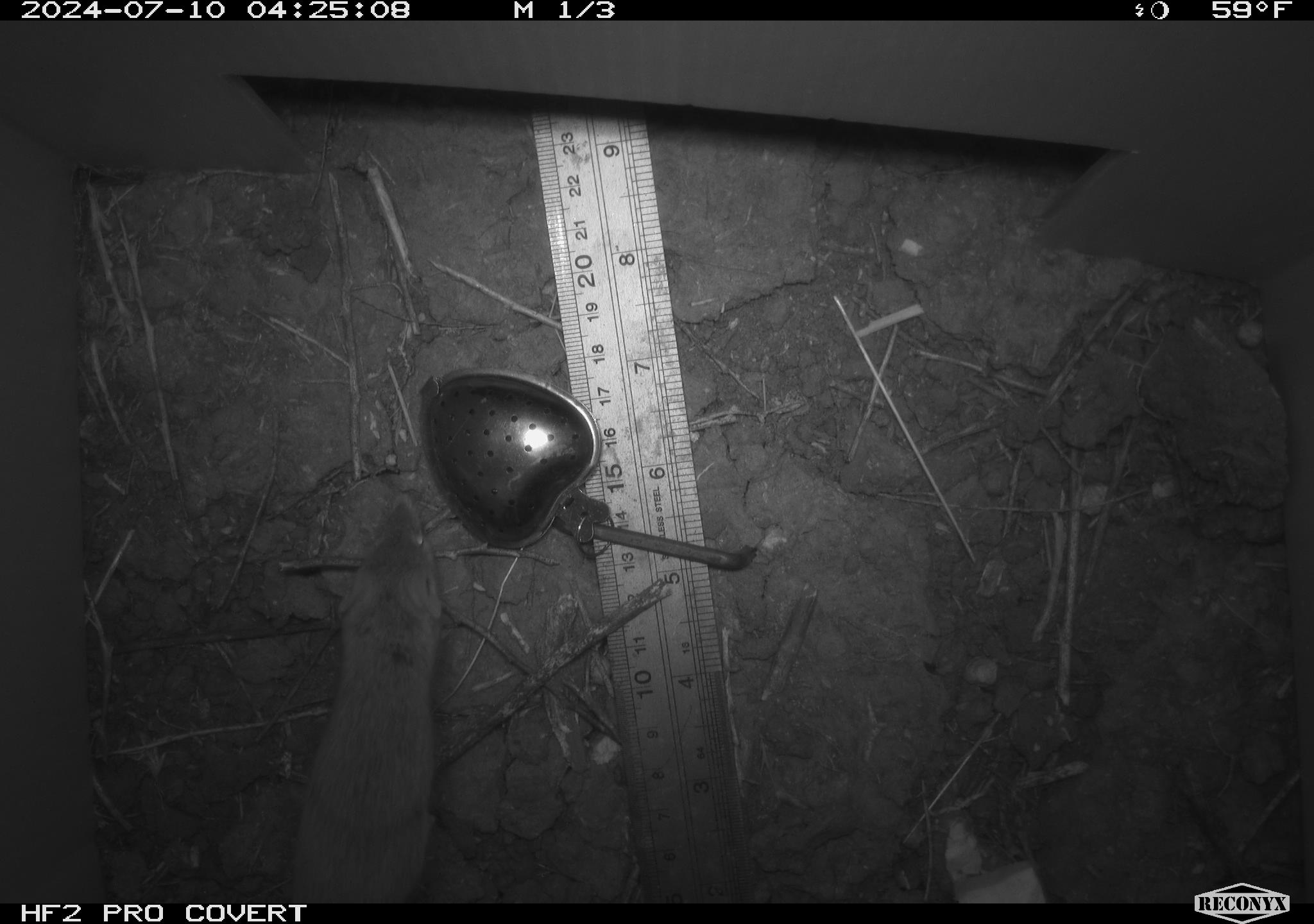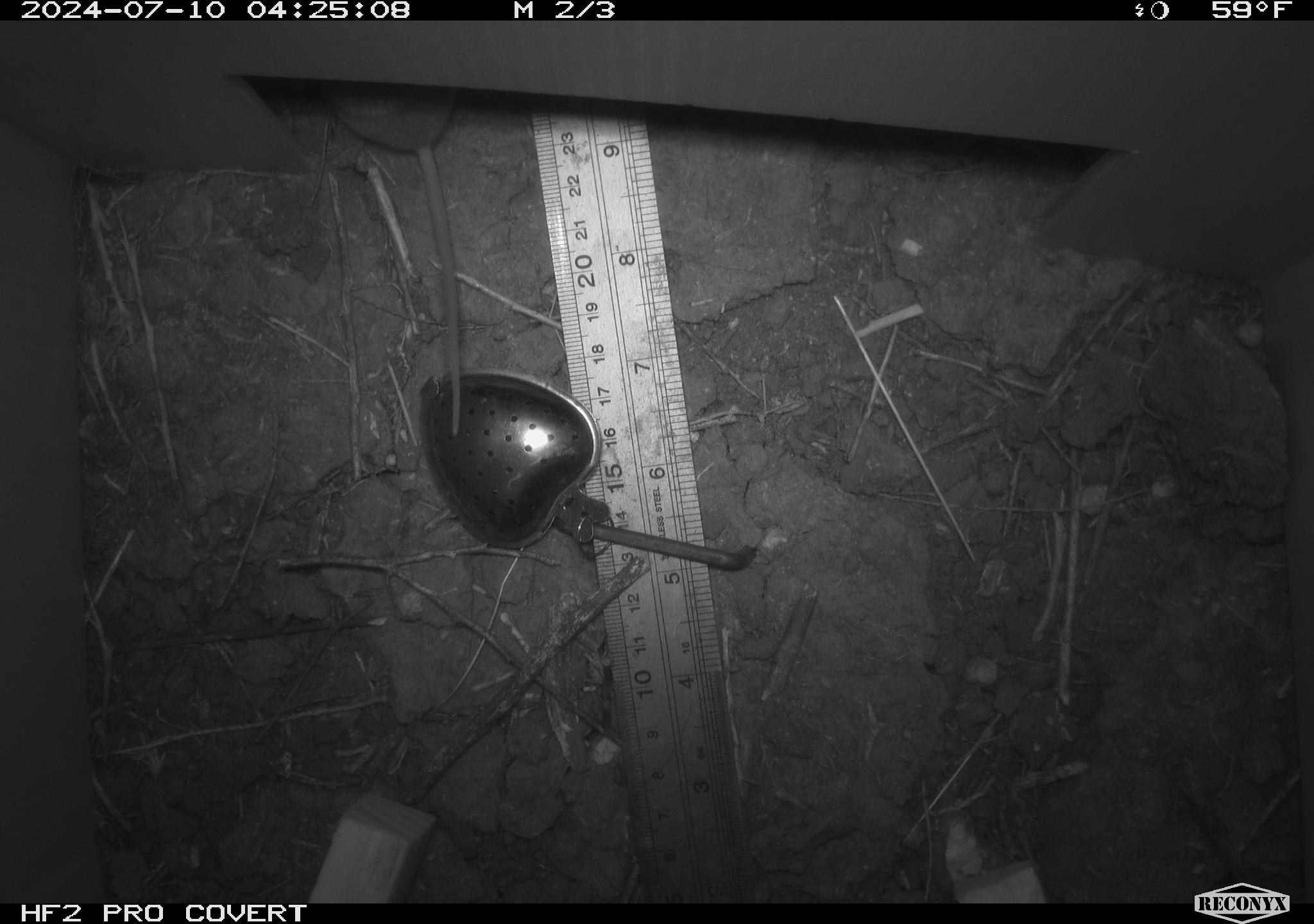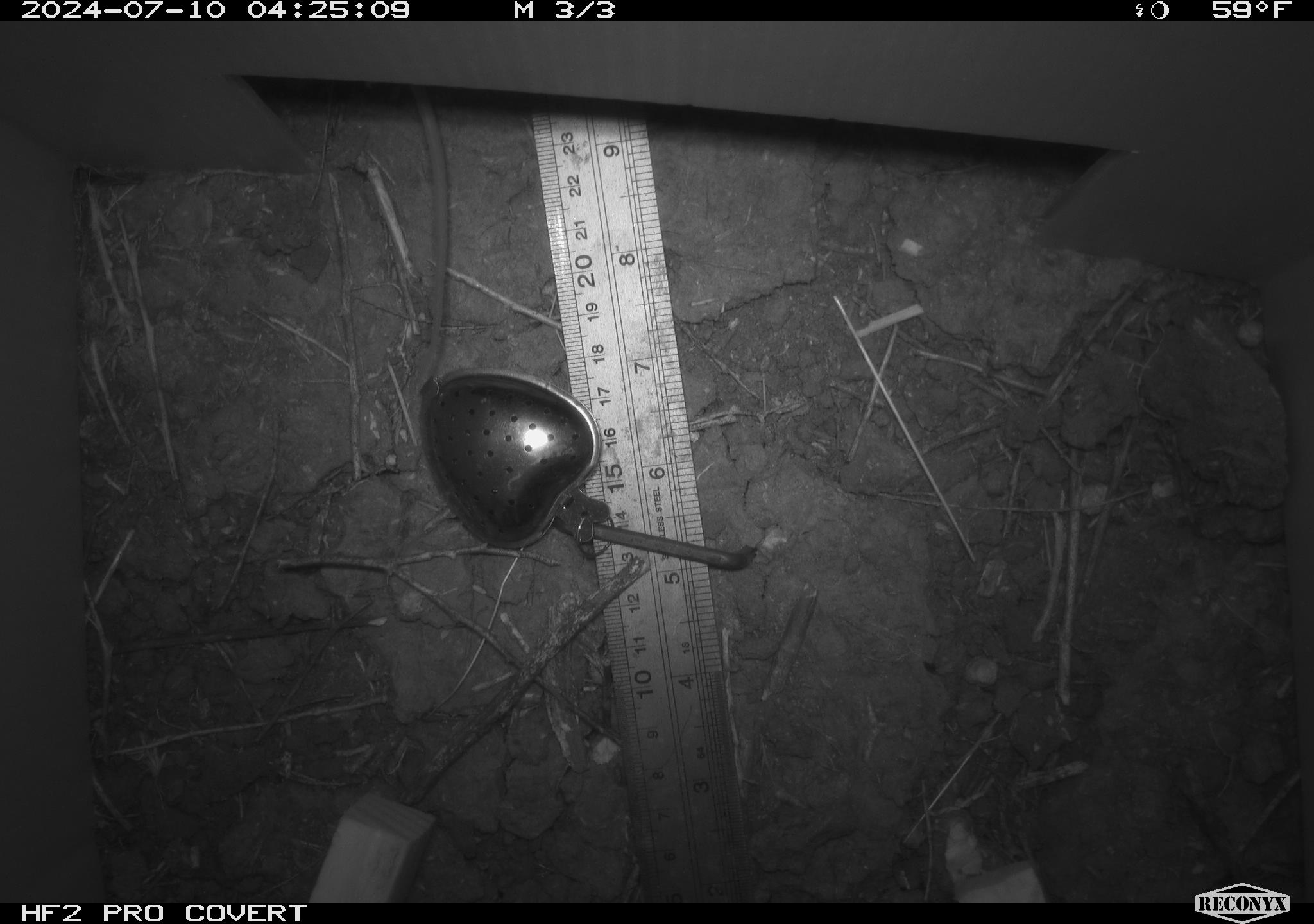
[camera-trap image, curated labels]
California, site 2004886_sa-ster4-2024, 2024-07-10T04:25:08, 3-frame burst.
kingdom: Animalia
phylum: Chordata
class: Mammalia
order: Rodentia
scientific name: Rodentia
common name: mouse species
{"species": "mouse species (Rodentia)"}